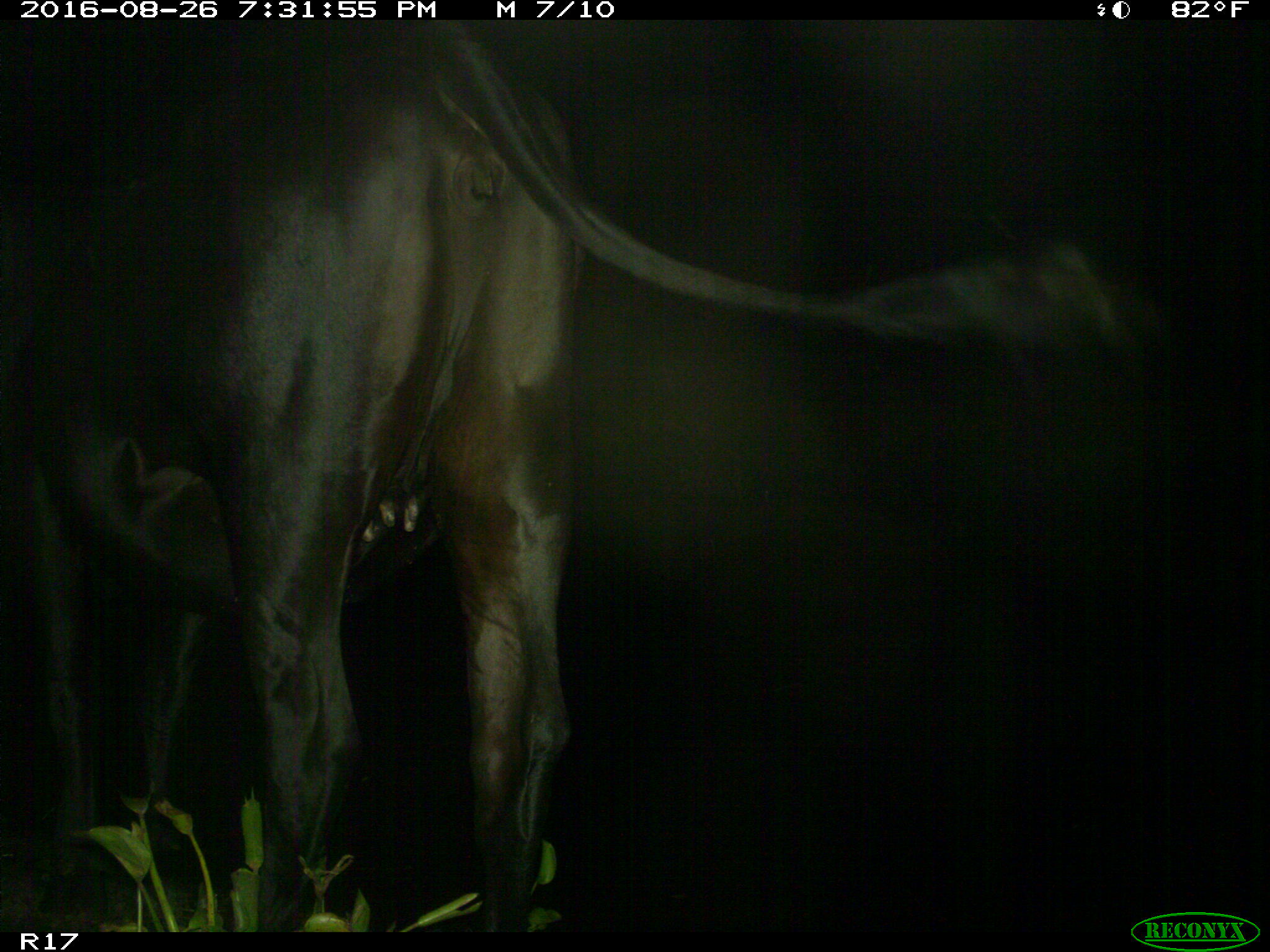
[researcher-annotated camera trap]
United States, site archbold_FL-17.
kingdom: Animalia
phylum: Chordata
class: Mammalia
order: Artiodactyla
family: Bovidae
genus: Bos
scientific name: Bos taurus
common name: domestic cow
Bos taurus (domestic cow).